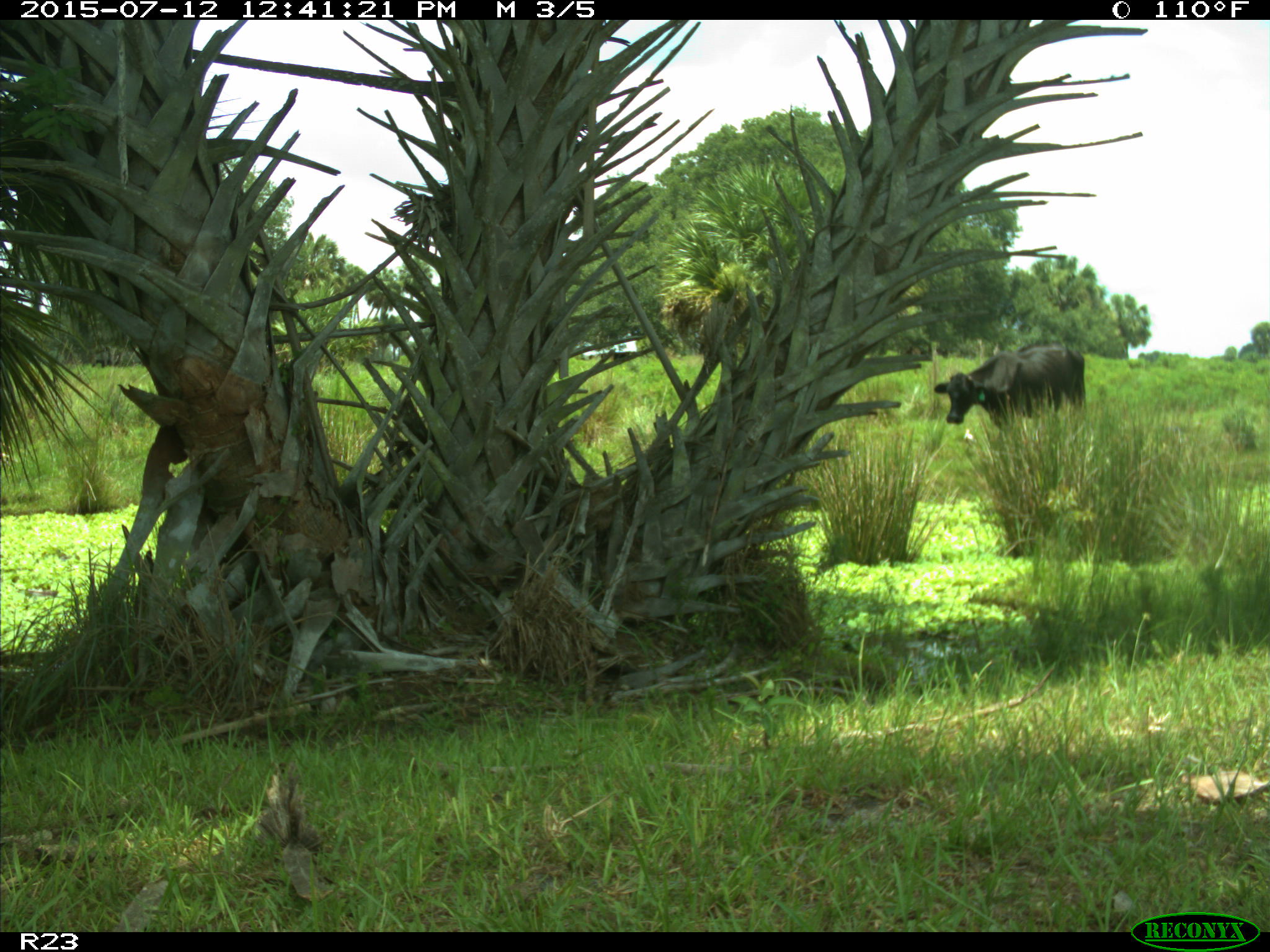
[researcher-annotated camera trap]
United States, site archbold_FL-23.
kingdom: Animalia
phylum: Chordata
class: Mammalia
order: Artiodactyla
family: Bovidae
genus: Bos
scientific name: Bos taurus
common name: domestic cow